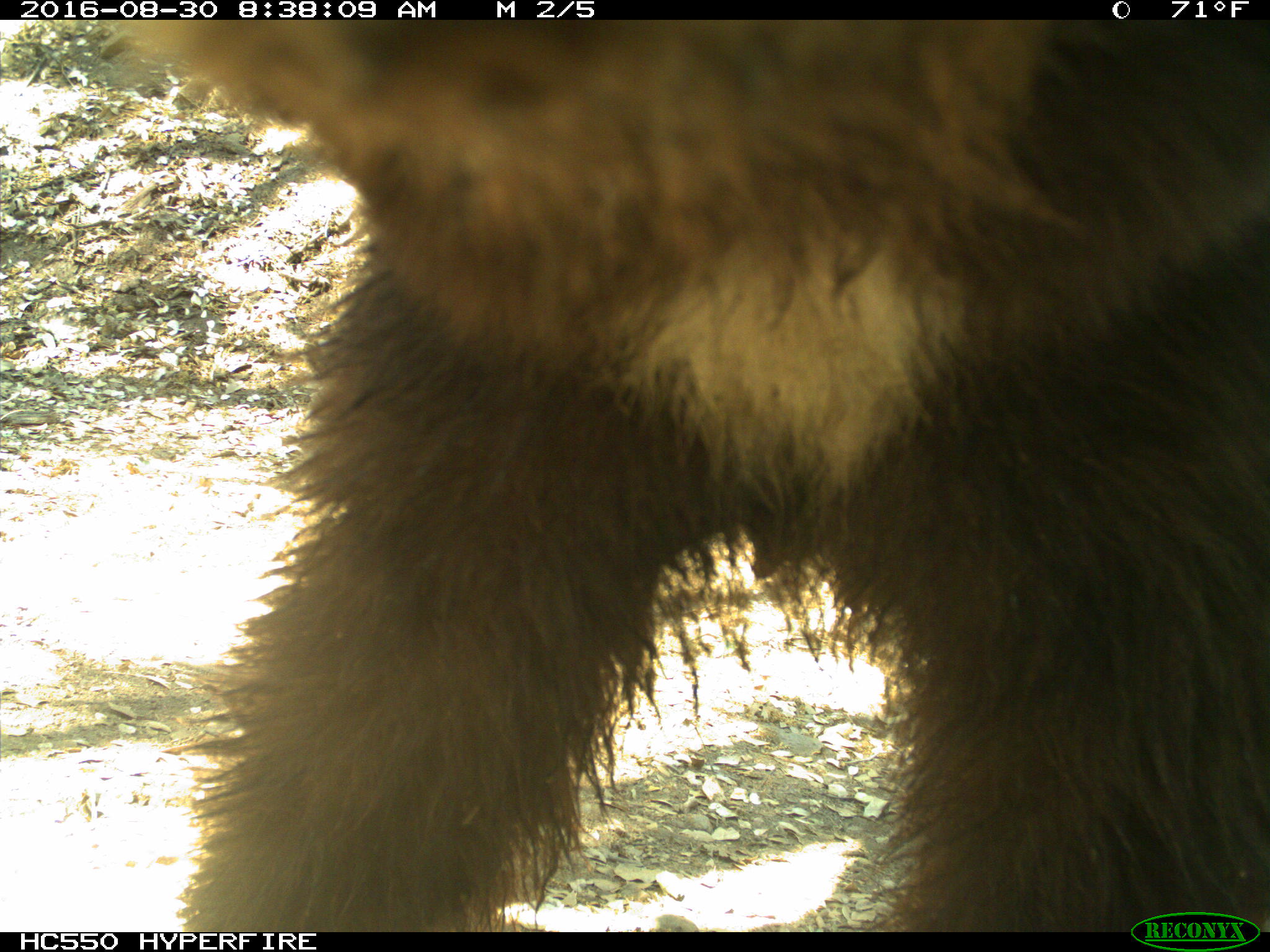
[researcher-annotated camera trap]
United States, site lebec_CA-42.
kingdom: Animalia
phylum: Chordata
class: Mammalia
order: Carnivora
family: Ursidae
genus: Ursus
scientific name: Ursus americanus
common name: american black bear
Ursus americanus (american black bear).